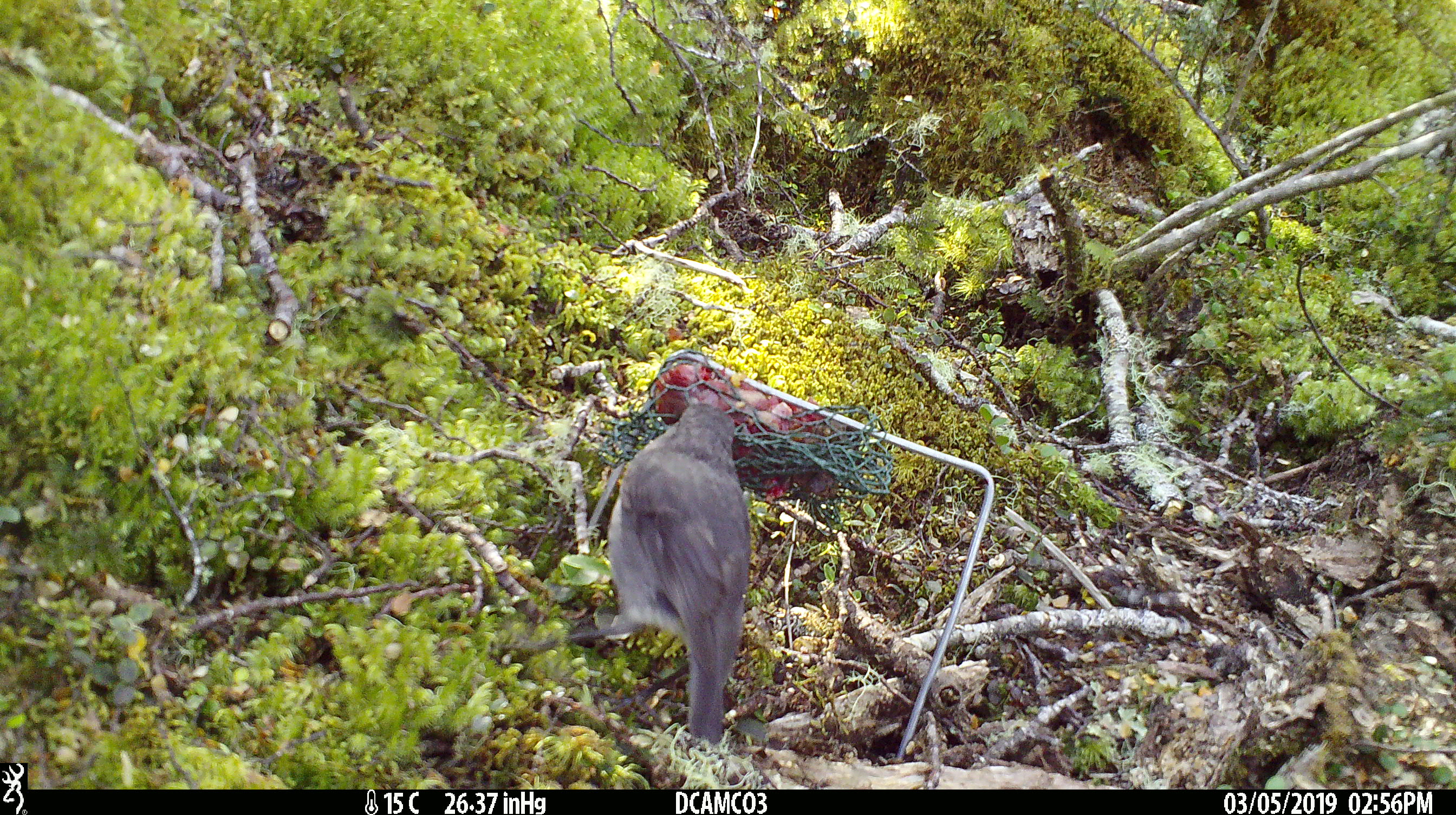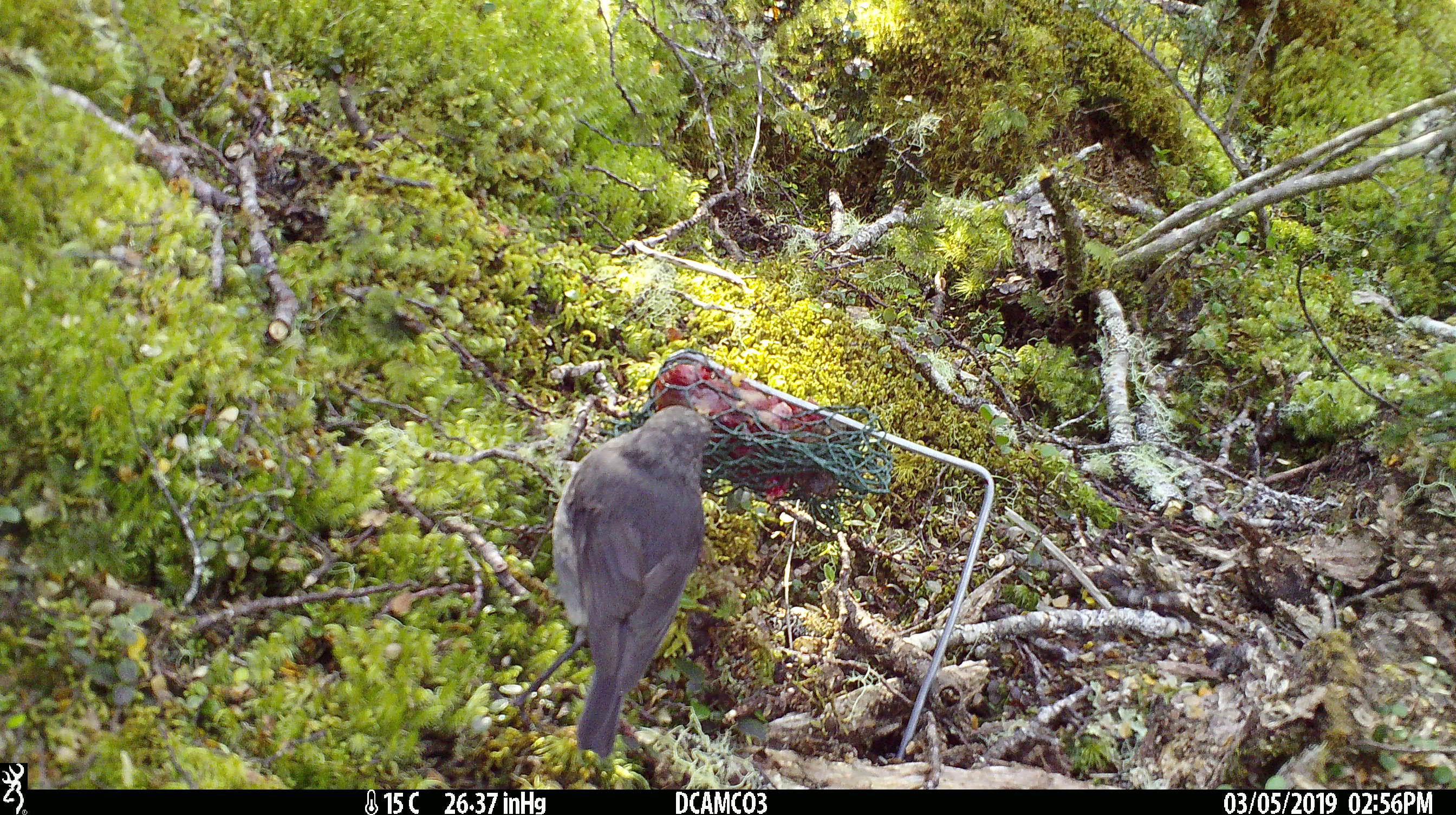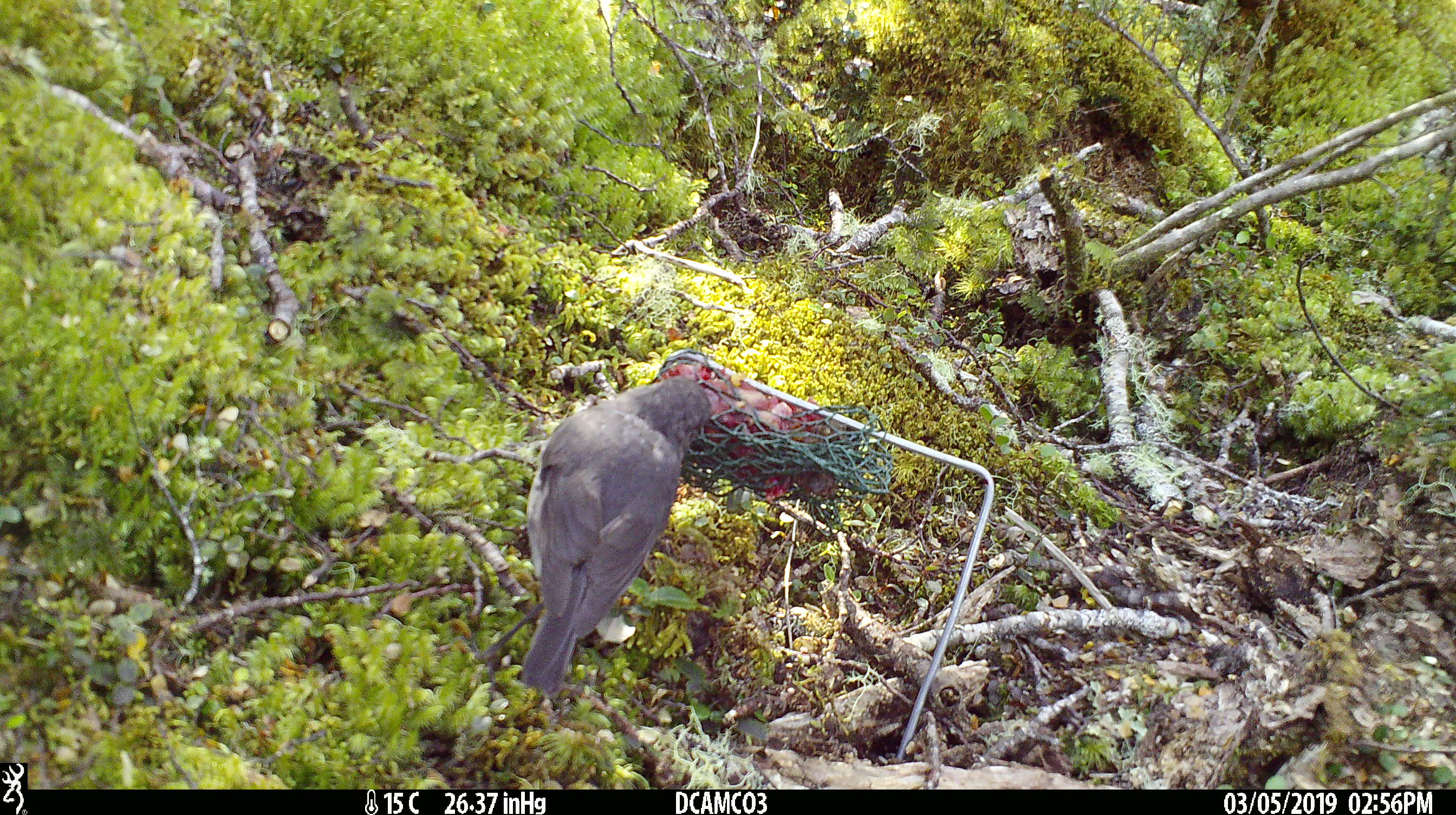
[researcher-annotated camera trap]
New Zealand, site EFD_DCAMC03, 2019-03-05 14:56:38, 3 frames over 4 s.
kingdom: Animalia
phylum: Chordata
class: Aves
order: Passeriformes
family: Petroicidae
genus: Petroica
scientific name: Petroica australis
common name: new zealand robin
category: robin